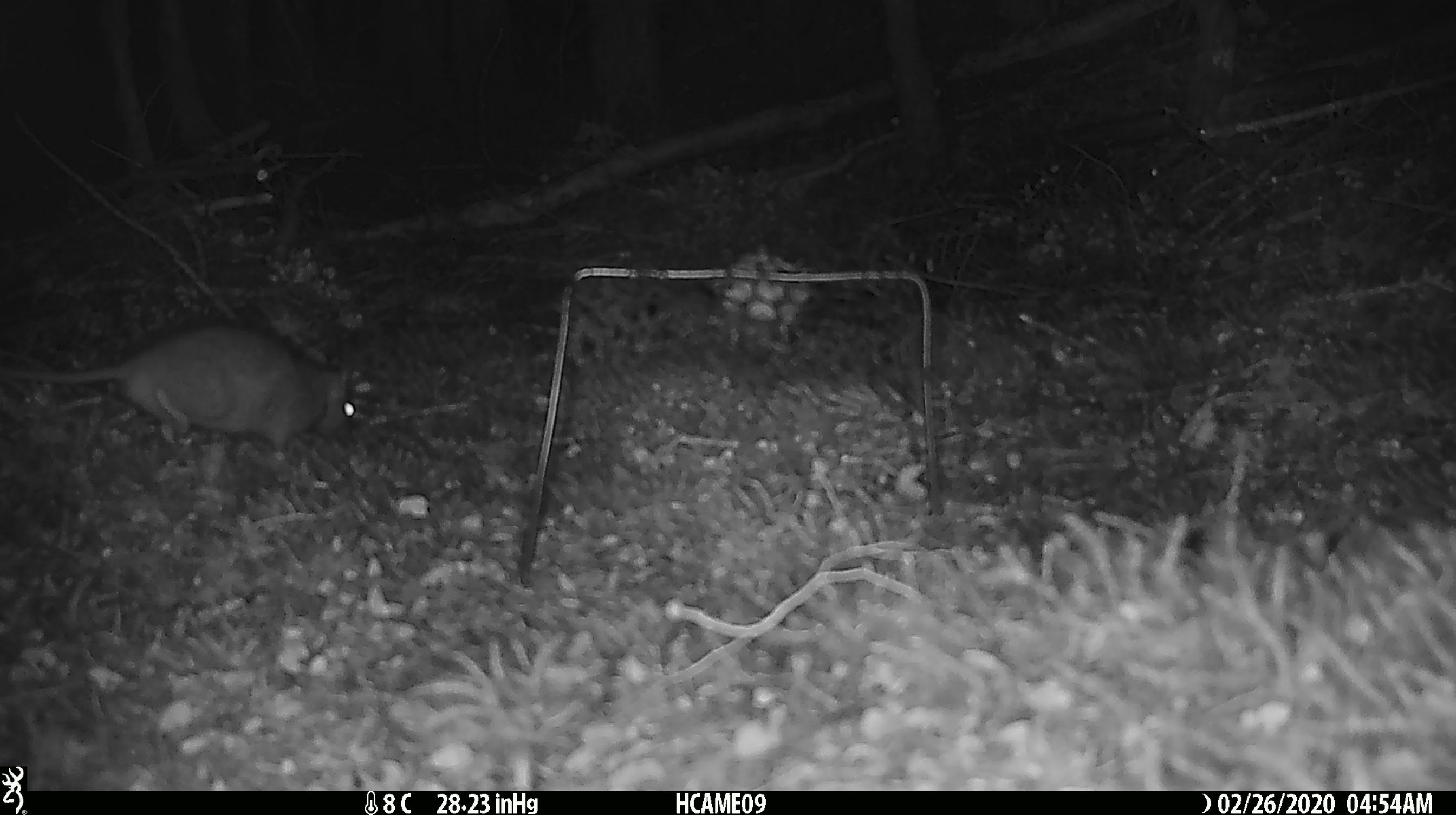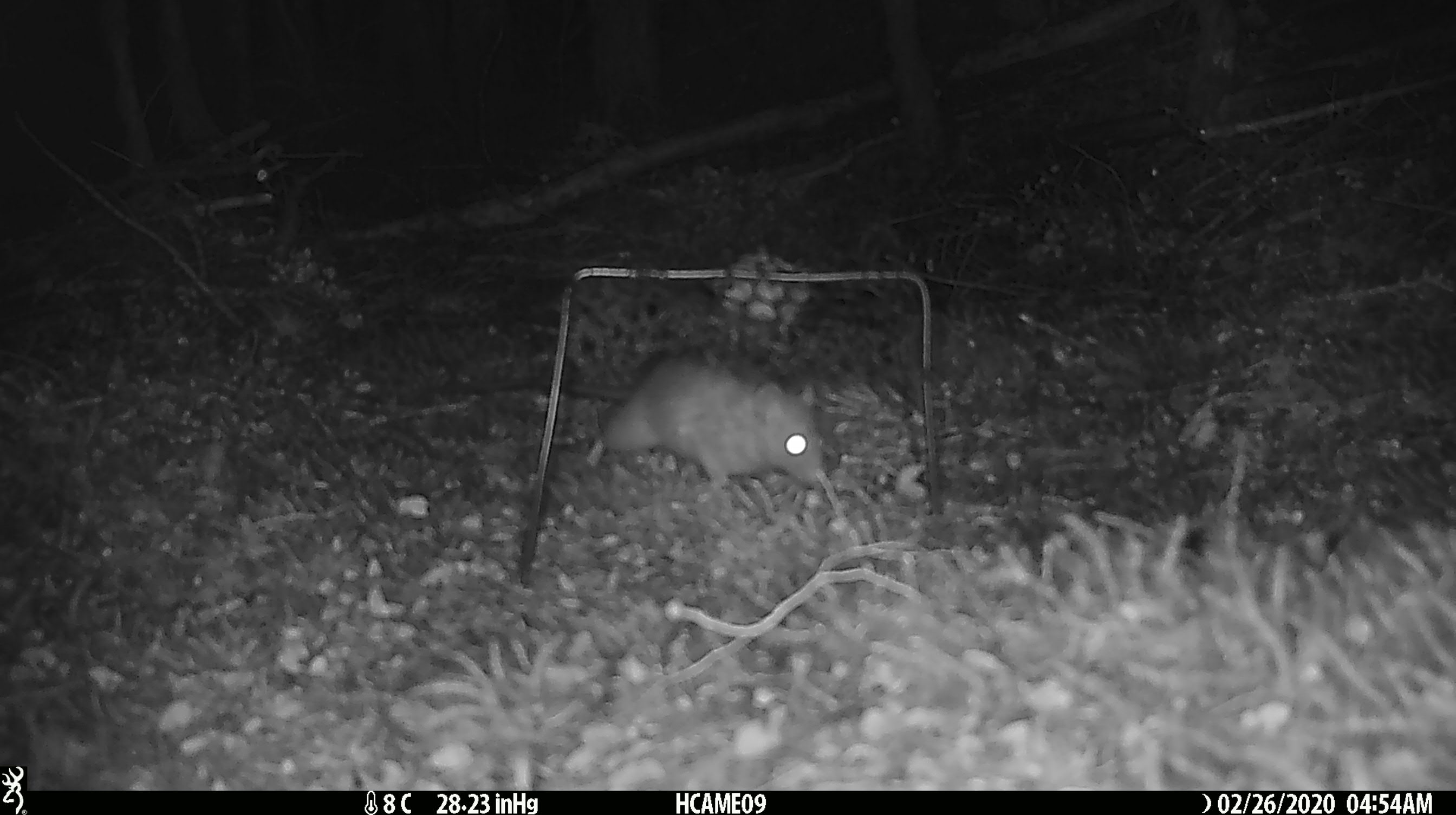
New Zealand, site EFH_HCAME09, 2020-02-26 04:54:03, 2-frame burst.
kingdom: Animalia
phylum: Chordata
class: Mammalia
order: Rodentia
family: Muridae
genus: Rattus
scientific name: Rattus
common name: rat